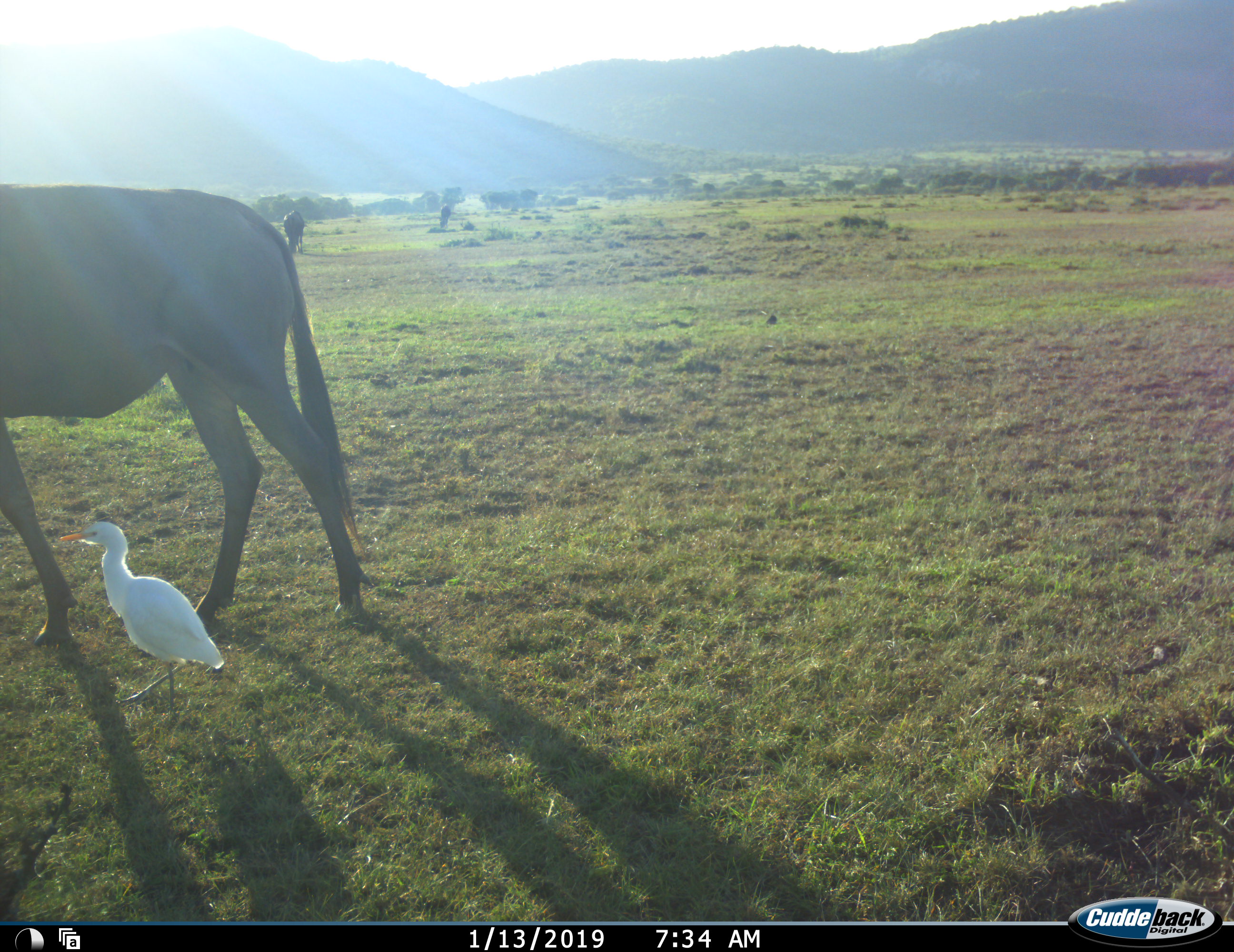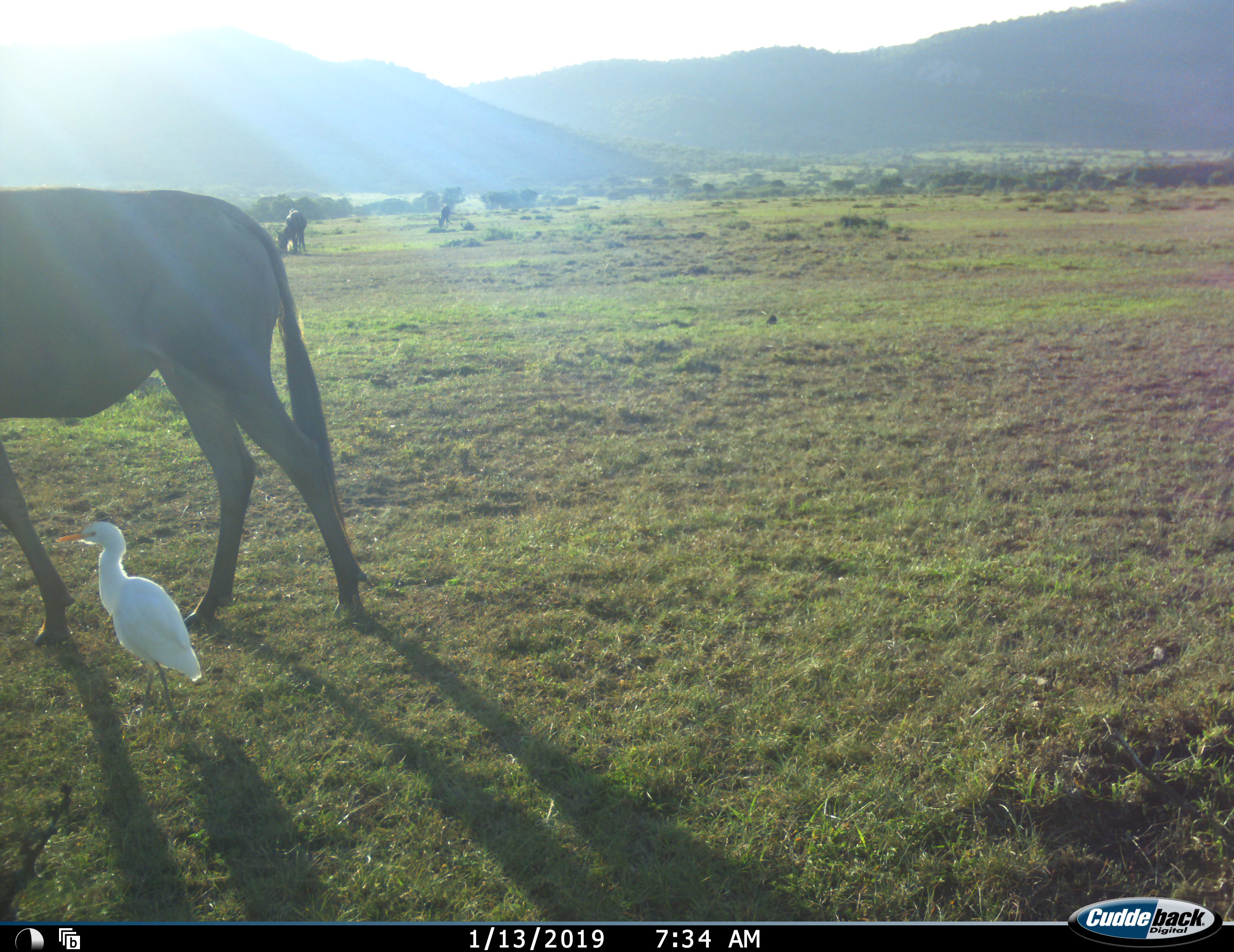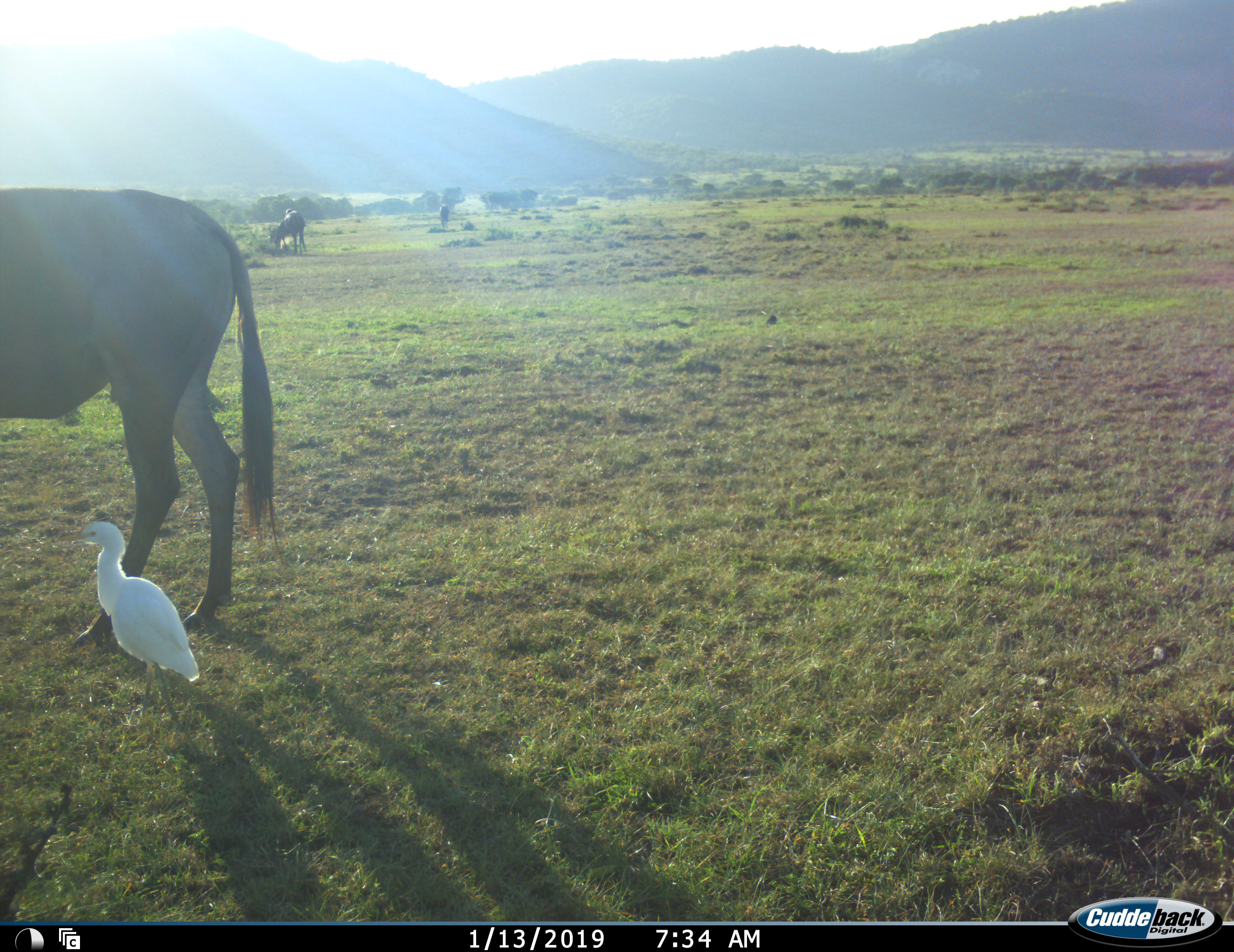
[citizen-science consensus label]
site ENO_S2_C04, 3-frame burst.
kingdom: Animalia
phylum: Chordata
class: Aves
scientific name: Aves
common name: bird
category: birdother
Birdother (bird) (Aves), count 1. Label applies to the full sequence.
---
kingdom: Animalia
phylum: Chordata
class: Mammalia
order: Artiodactyla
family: Bovidae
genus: Connochaetes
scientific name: Connochaetes taurinus taurinus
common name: blue wildebeest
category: wildebeestblue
Wildebeestblue (blue wildebeest) (Connochaetes taurinus taurinus), count 3. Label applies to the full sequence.